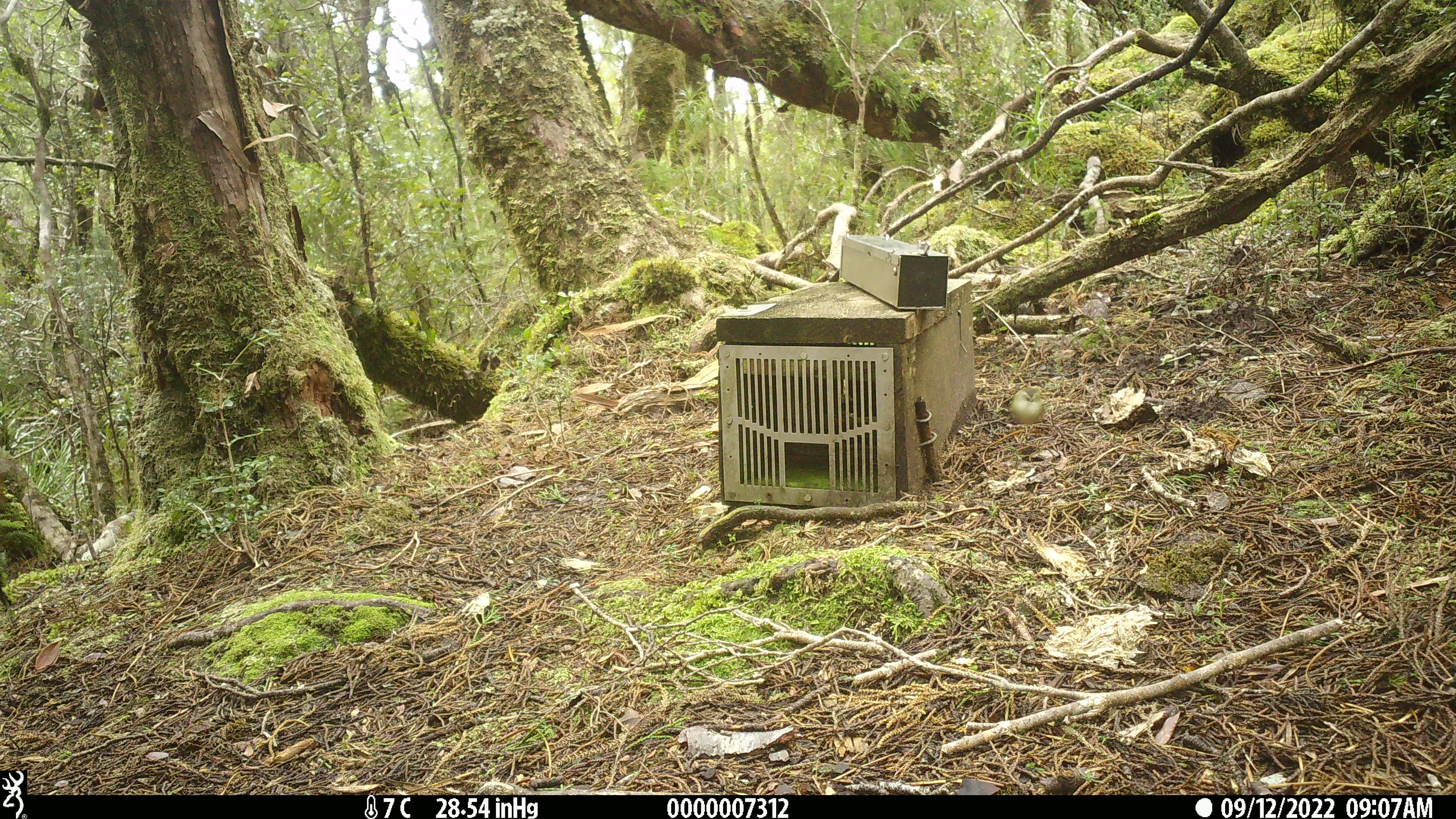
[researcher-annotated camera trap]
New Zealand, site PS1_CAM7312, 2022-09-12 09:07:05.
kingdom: Animalia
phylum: Chordata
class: Aves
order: Passeriformes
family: Acanthisittidae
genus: Acanthisitta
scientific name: Acanthisitta chloris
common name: rifleman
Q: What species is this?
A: Rifleman (Acanthisitta chloris).